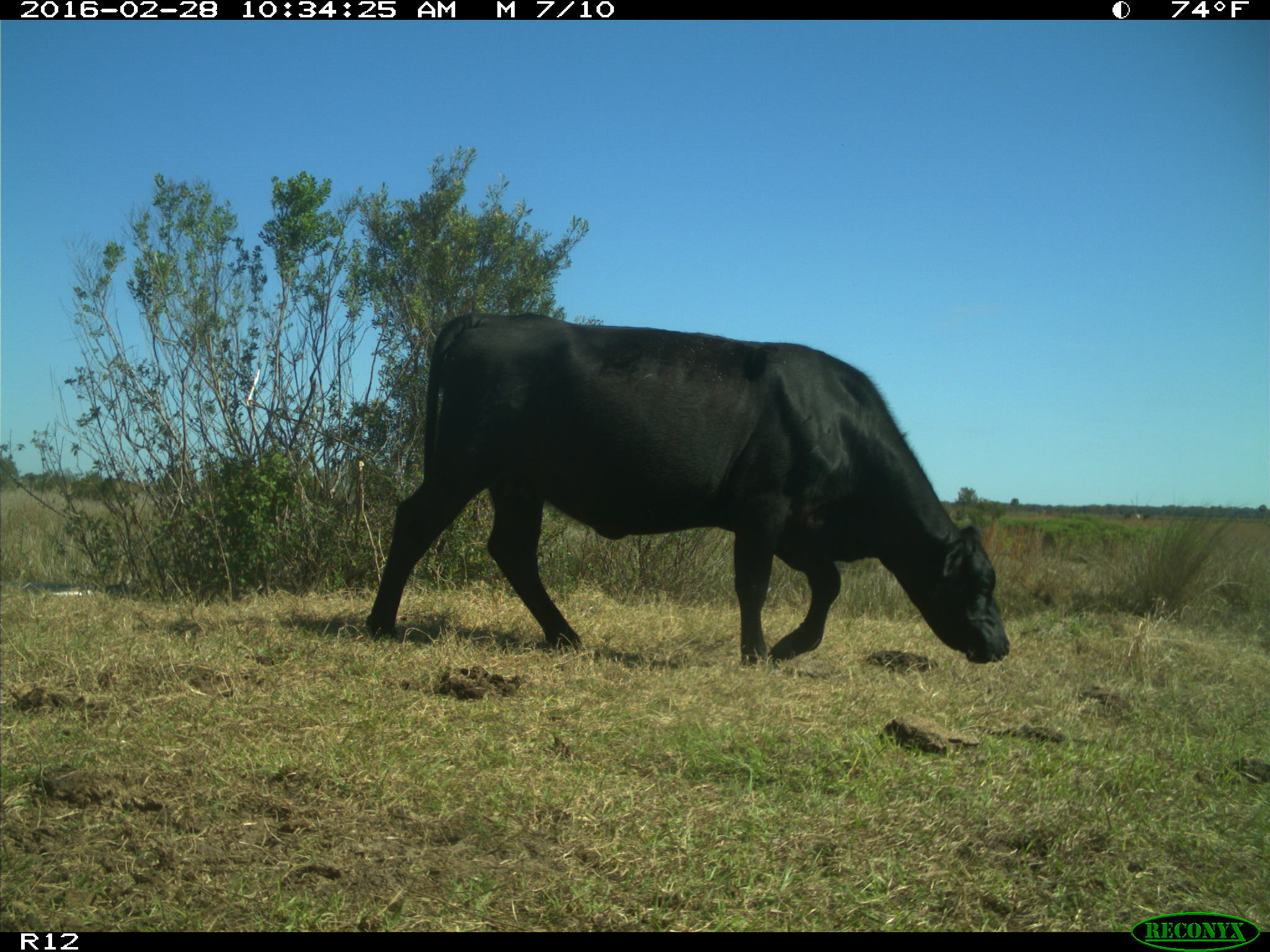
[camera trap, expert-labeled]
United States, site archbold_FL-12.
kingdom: Animalia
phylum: Chordata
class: Mammalia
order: Artiodactyla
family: Bovidae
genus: Bos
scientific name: Bos taurus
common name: domestic cow